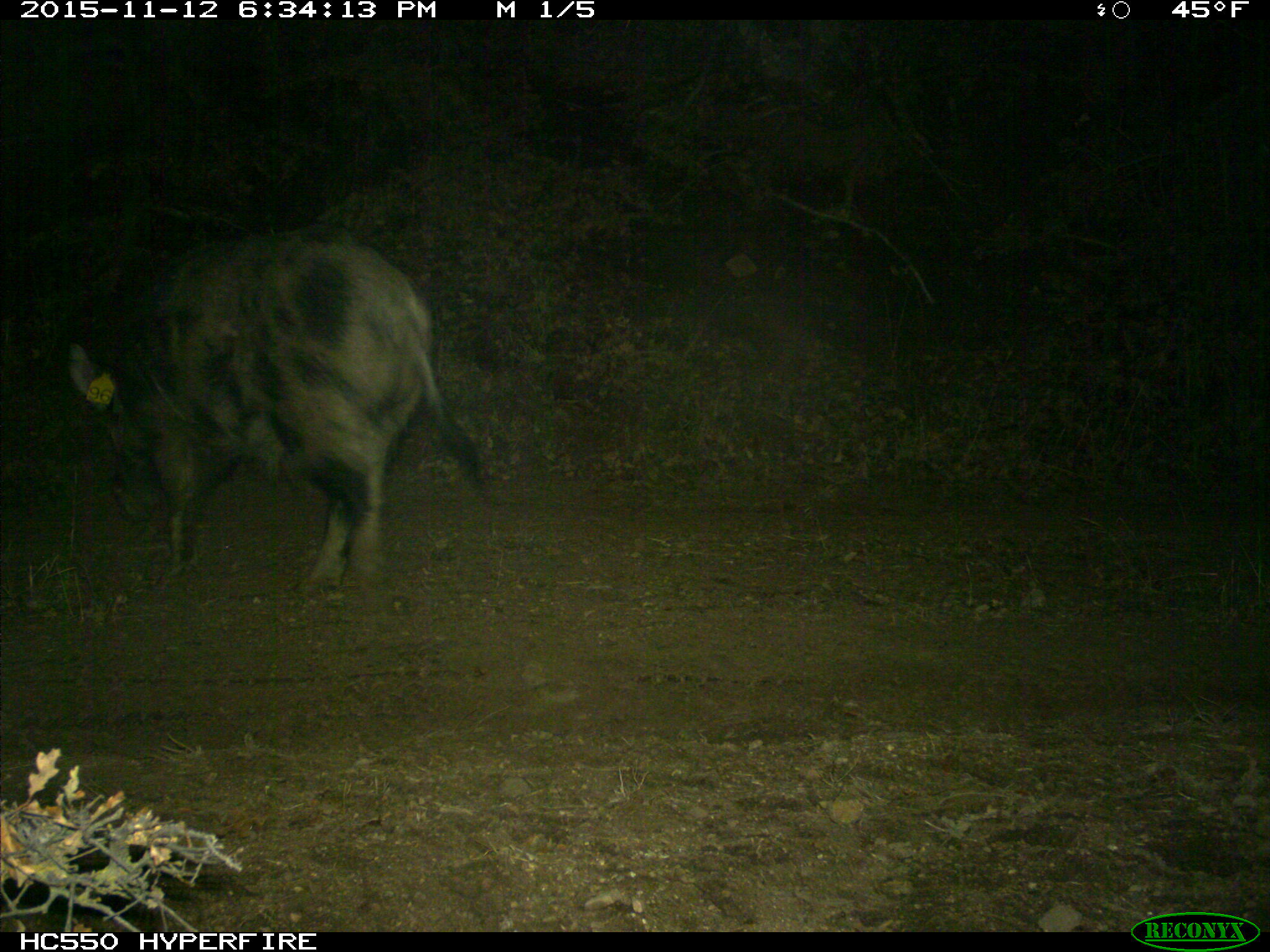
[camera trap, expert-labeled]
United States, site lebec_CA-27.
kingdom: Animalia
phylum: Chordata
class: Mammalia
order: Artiodactyla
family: Suidae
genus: Sus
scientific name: Sus scrofa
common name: wild boar